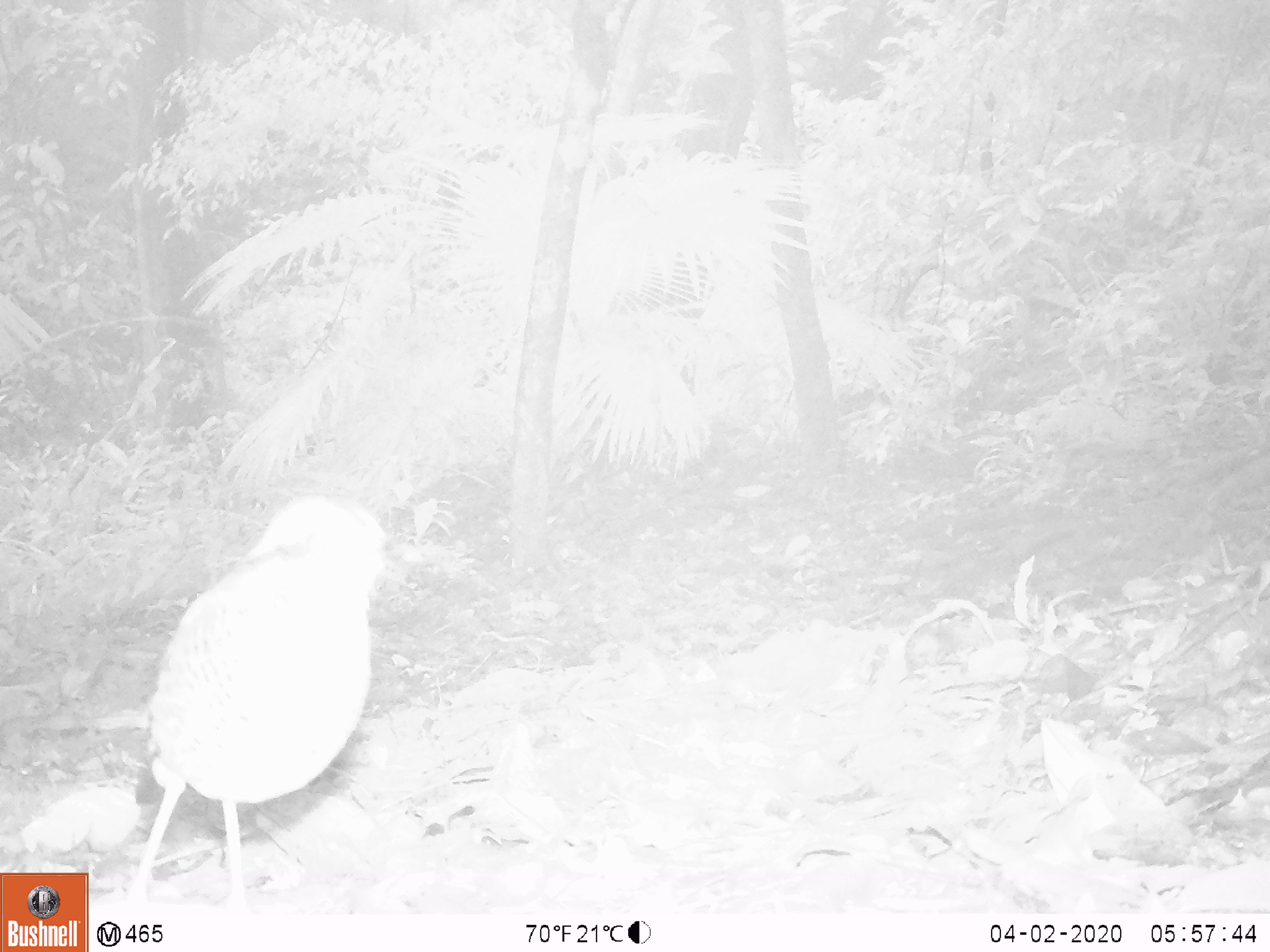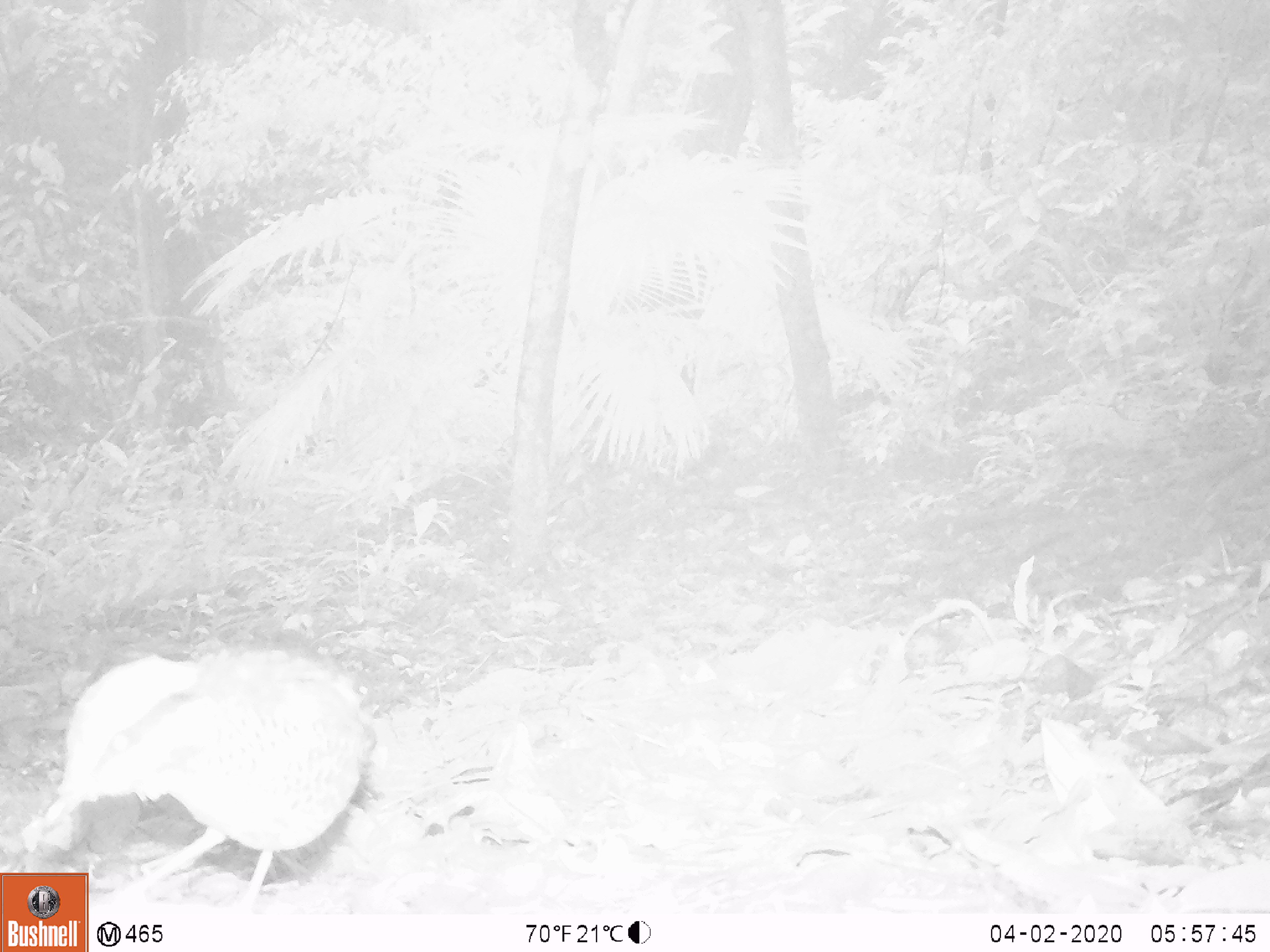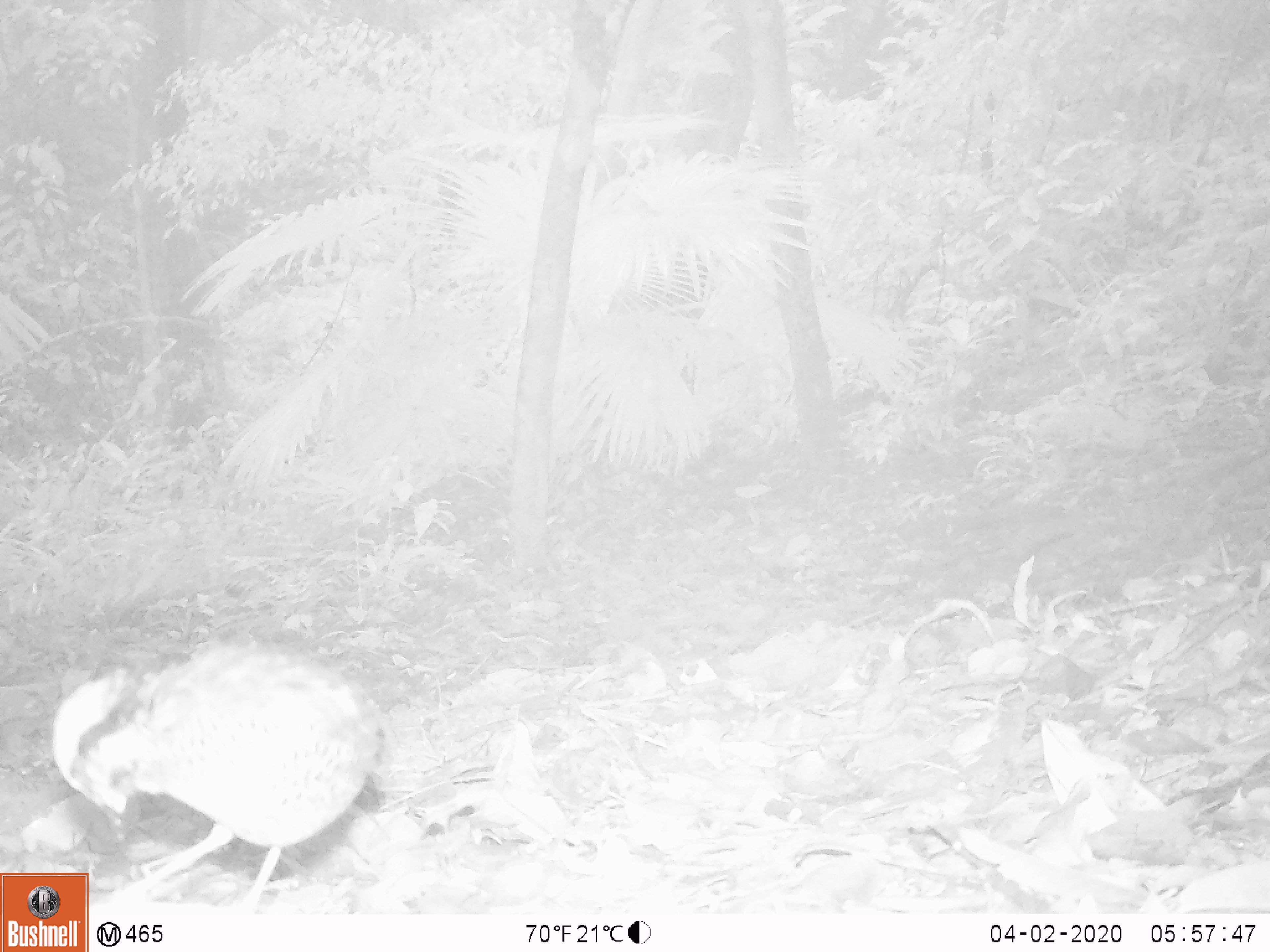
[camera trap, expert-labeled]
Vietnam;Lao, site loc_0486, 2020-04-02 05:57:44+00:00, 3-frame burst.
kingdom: Animalia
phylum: Chordata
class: Aves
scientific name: Aves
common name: bird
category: unidentified bird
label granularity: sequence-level